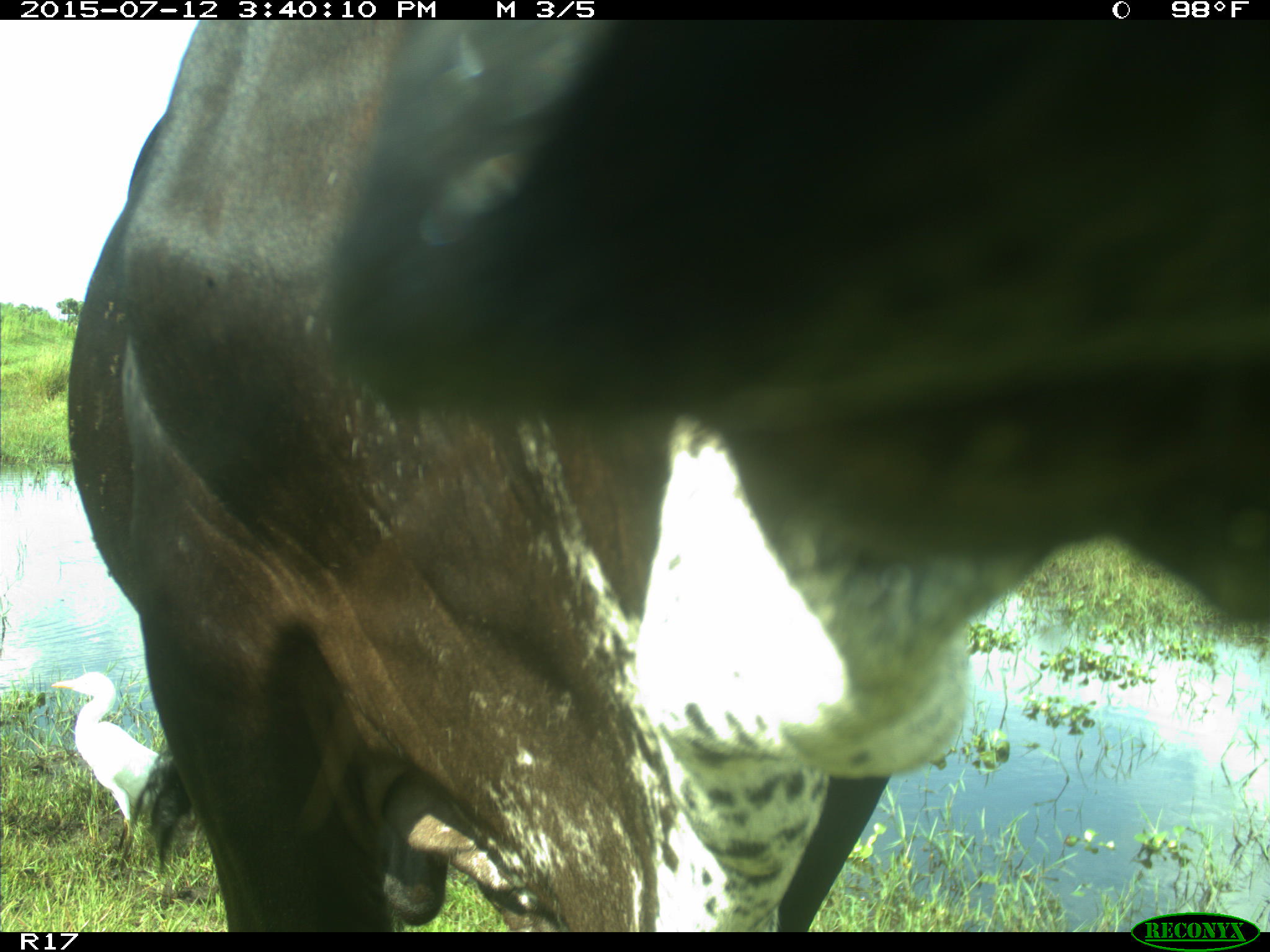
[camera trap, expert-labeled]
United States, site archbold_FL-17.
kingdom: Animalia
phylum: Chordata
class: Mammalia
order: Artiodactyla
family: Bovidae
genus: Bos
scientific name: Bos taurus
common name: domestic cow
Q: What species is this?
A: Bos taurus (domestic cow).